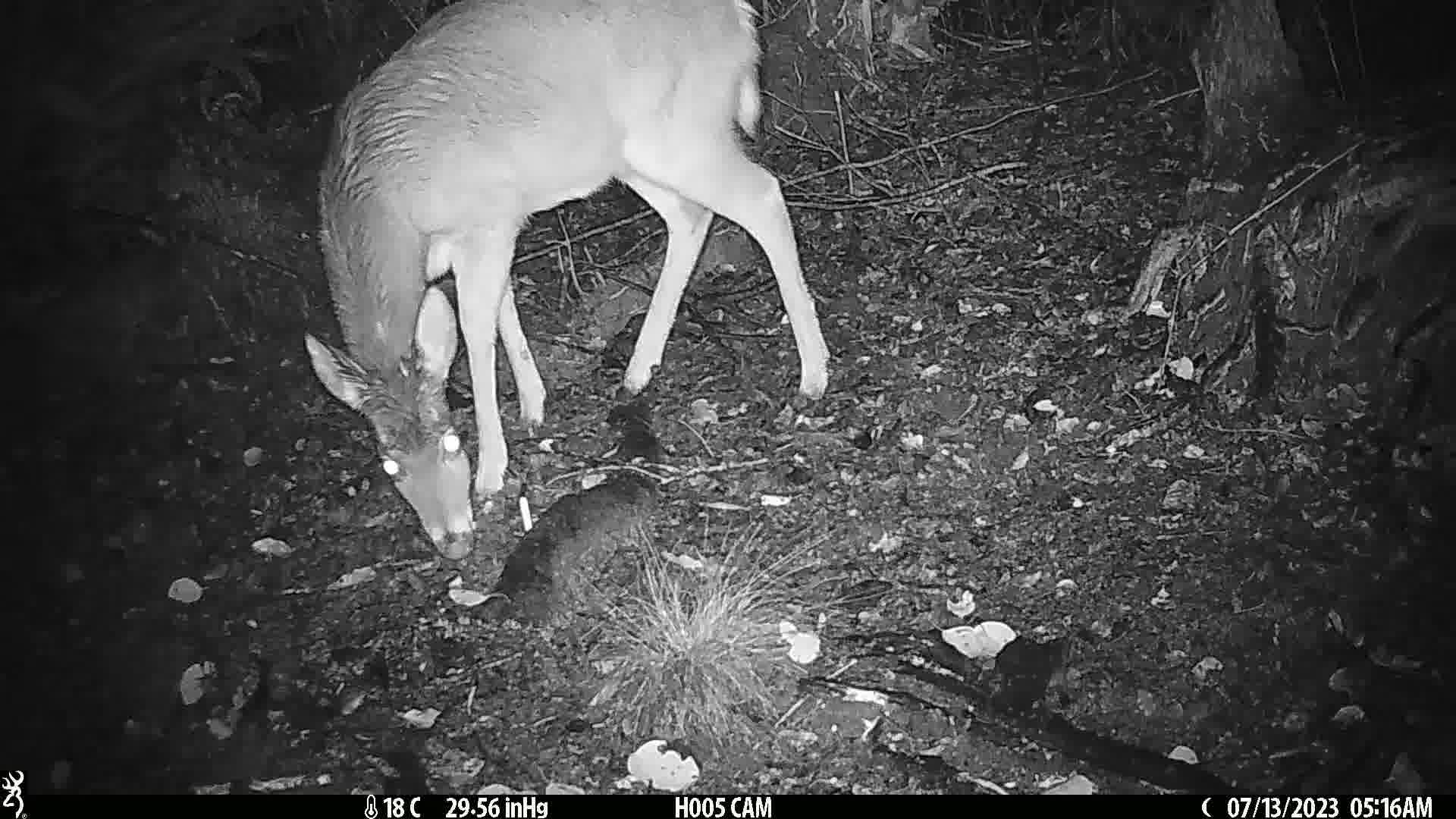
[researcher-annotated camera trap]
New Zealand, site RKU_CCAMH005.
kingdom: Animalia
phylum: Chordata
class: Mammalia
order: Artiodactyla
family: Cervidae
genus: Odocoileus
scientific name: Odocoileus virginianus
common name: white-tailed deer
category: white tailed deer